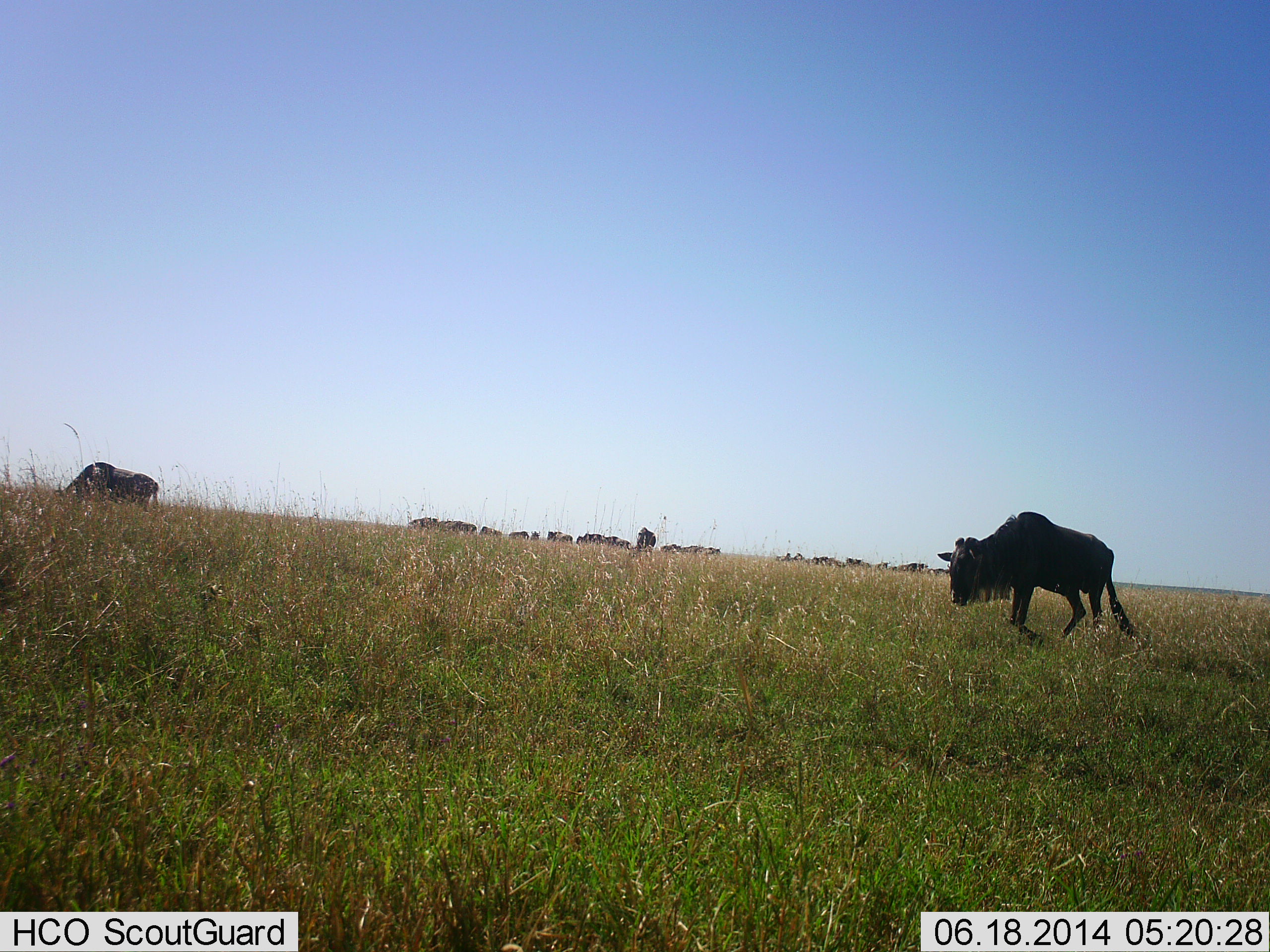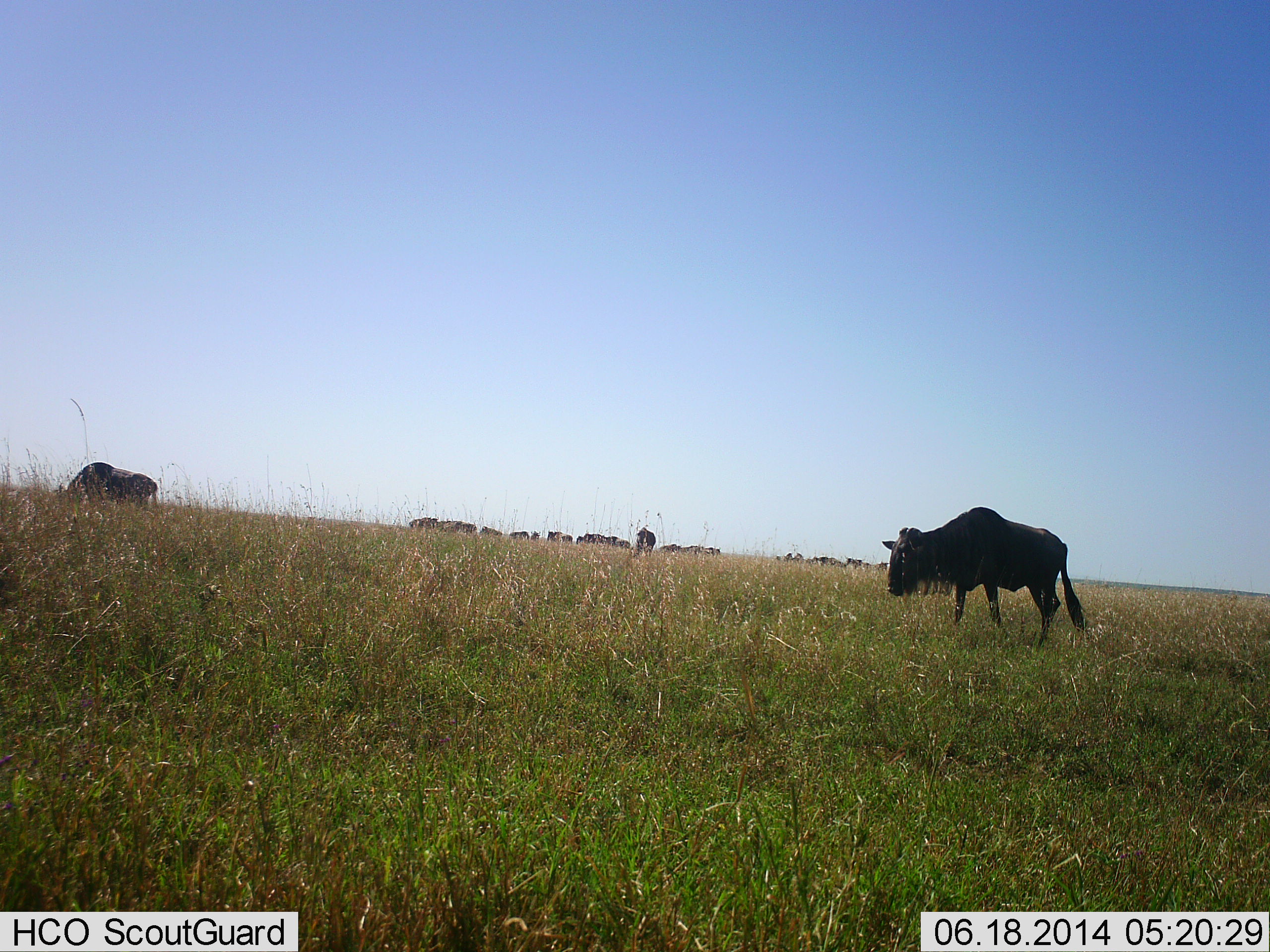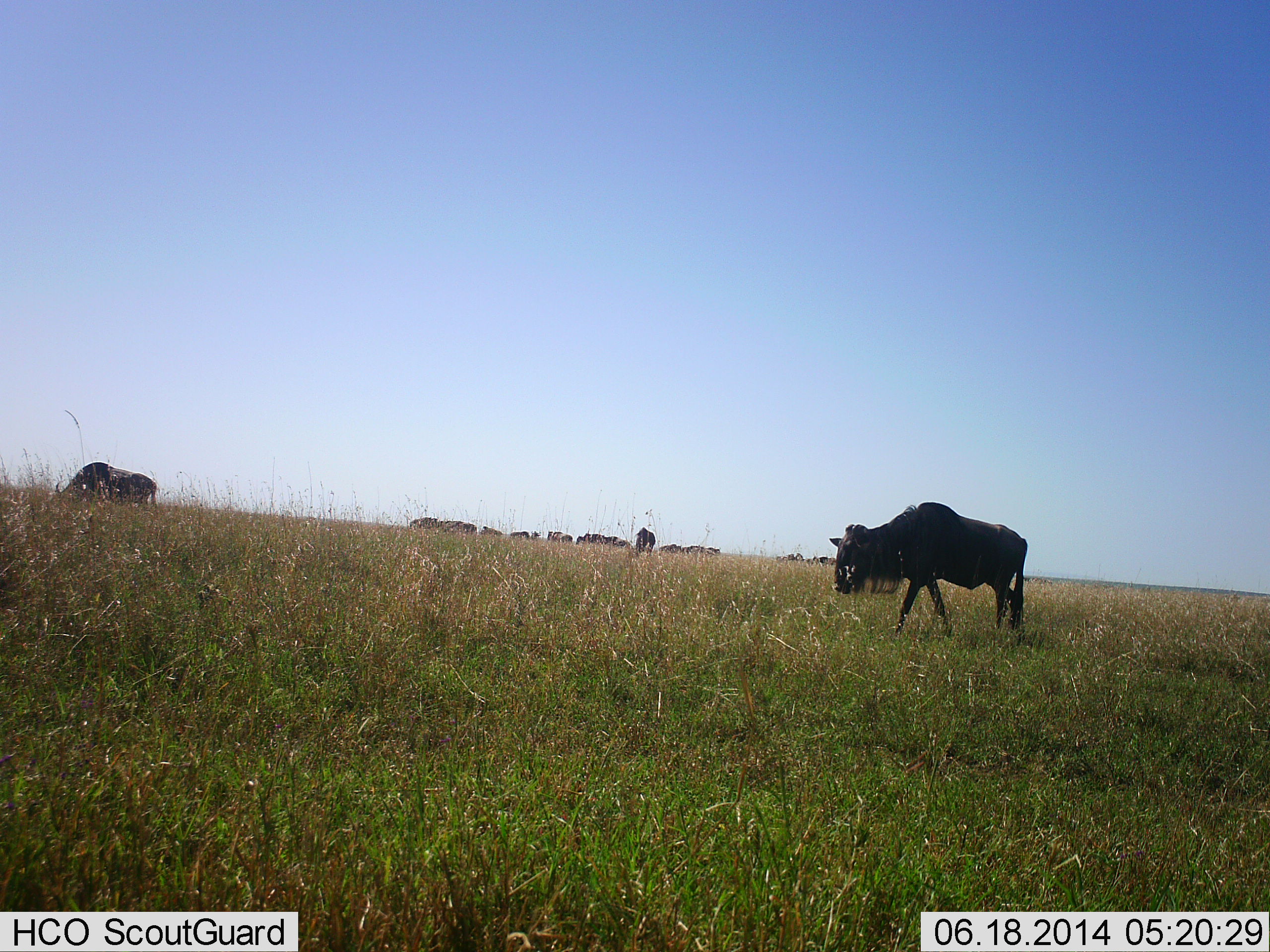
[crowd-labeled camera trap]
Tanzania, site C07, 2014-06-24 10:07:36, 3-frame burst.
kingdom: Animalia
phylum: Chordata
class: Mammalia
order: Artiodactyla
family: Bovidae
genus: Connochaetes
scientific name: Connochaetes taurinus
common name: blue wildebeest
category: wildebeest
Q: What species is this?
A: Wildebeest (blue wildebeest) (Connochaetes taurinus).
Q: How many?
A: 11-50.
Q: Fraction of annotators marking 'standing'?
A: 60%.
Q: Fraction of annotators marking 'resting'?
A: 0%.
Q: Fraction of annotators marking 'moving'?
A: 70%.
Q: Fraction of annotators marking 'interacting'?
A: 0%.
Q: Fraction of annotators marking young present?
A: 0%.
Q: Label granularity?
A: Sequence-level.